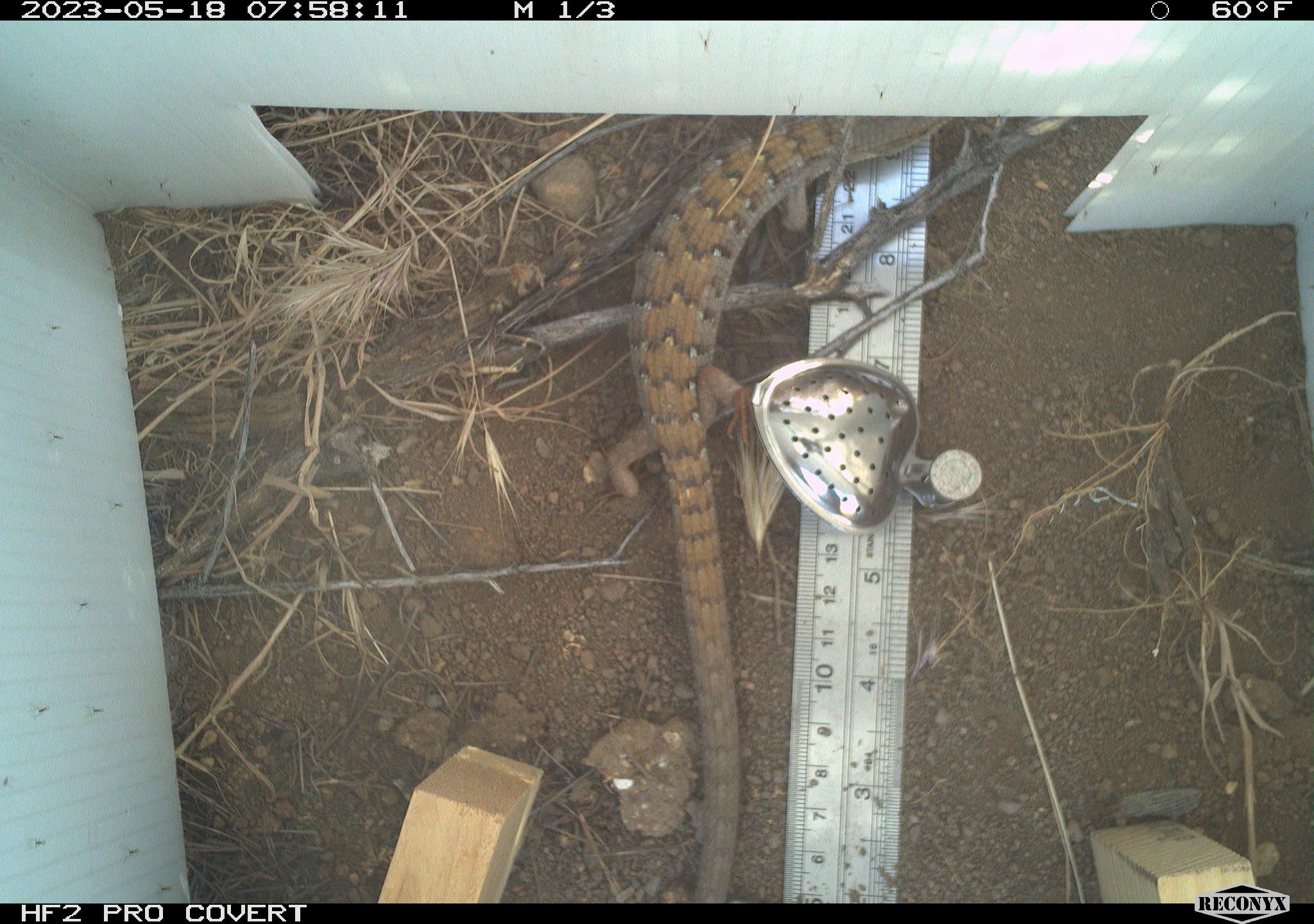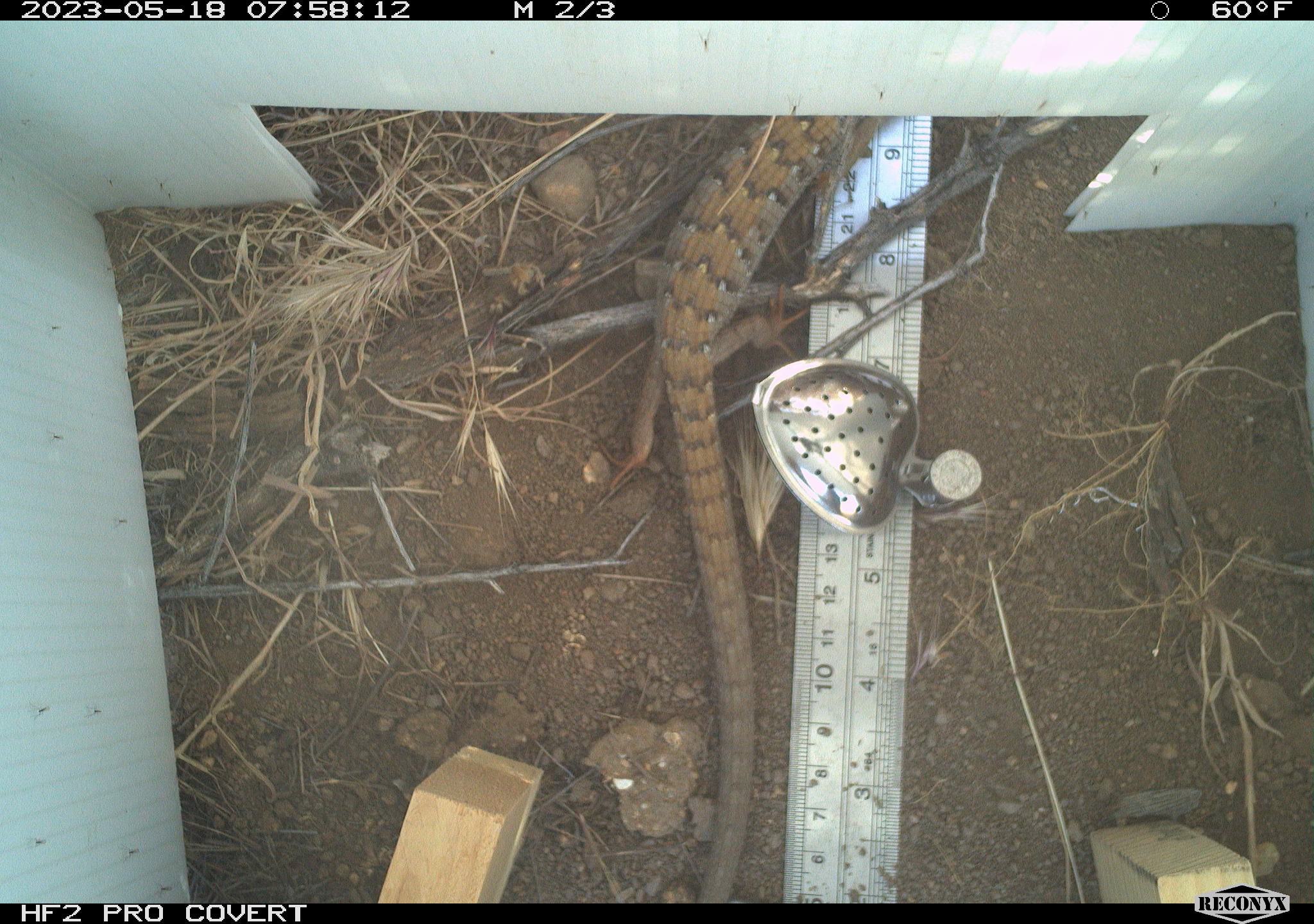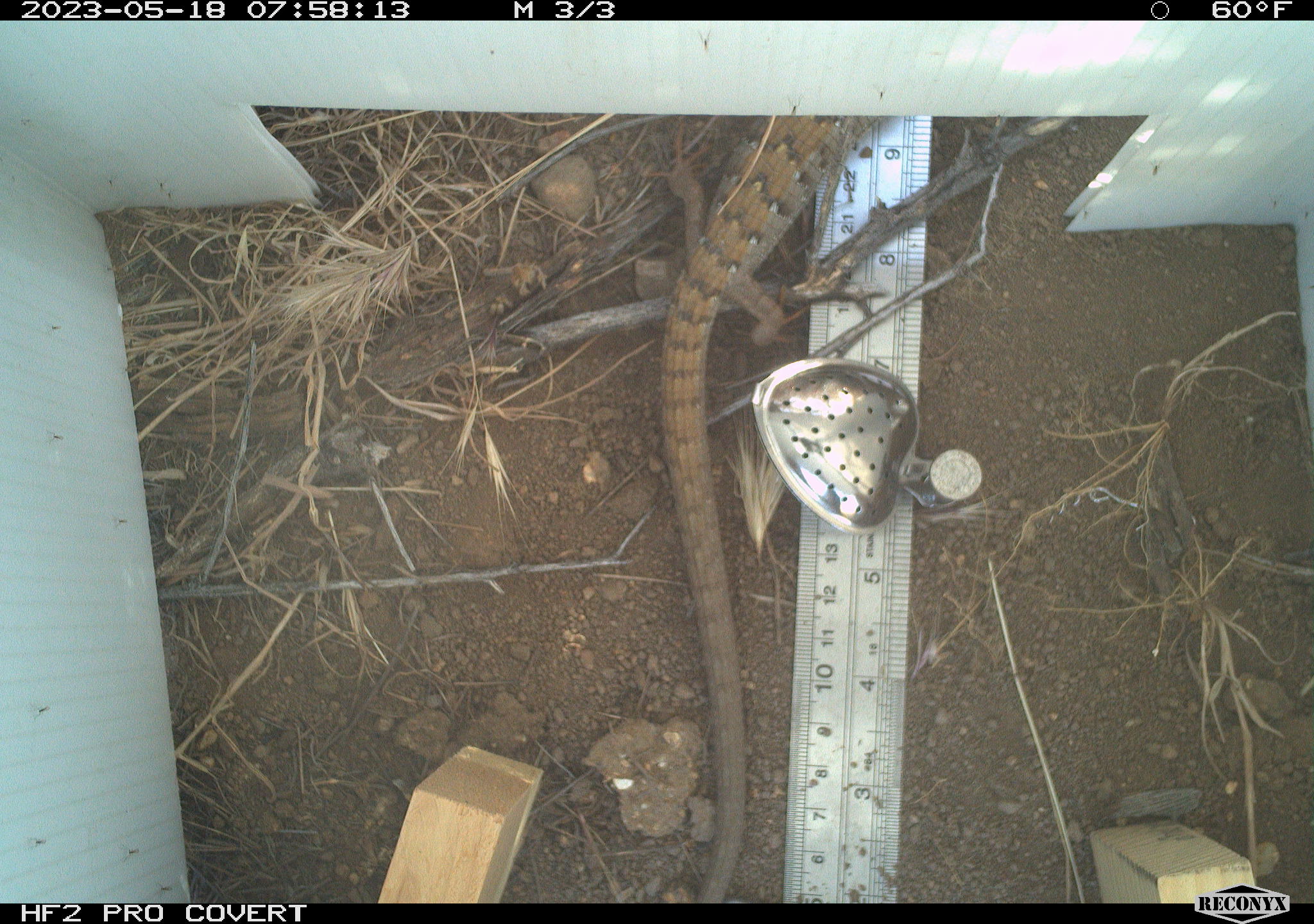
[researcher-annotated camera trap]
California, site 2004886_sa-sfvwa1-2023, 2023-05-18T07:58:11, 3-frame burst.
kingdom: Animalia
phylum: Chordata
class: Reptilia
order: Squamata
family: Anguidae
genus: Elgaria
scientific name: Elgaria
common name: alligator lizards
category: elgaria species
Elgaria species (alligator lizards) (Elgaria).